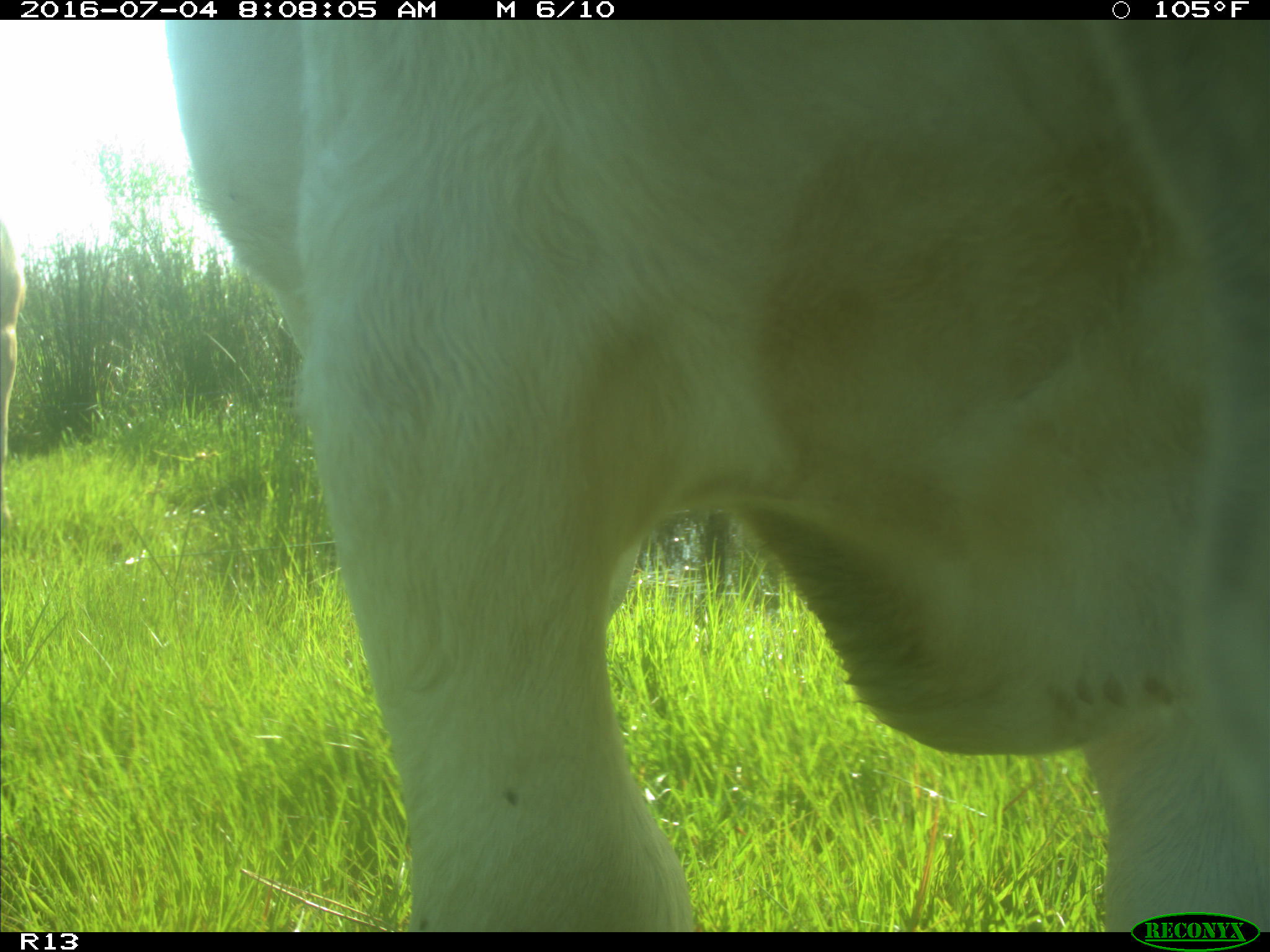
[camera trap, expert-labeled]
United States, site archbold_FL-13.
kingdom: Animalia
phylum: Chordata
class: Mammalia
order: Artiodactyla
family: Bovidae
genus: Bos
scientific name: Bos taurus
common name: domestic cow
Bos taurus (domestic cow).